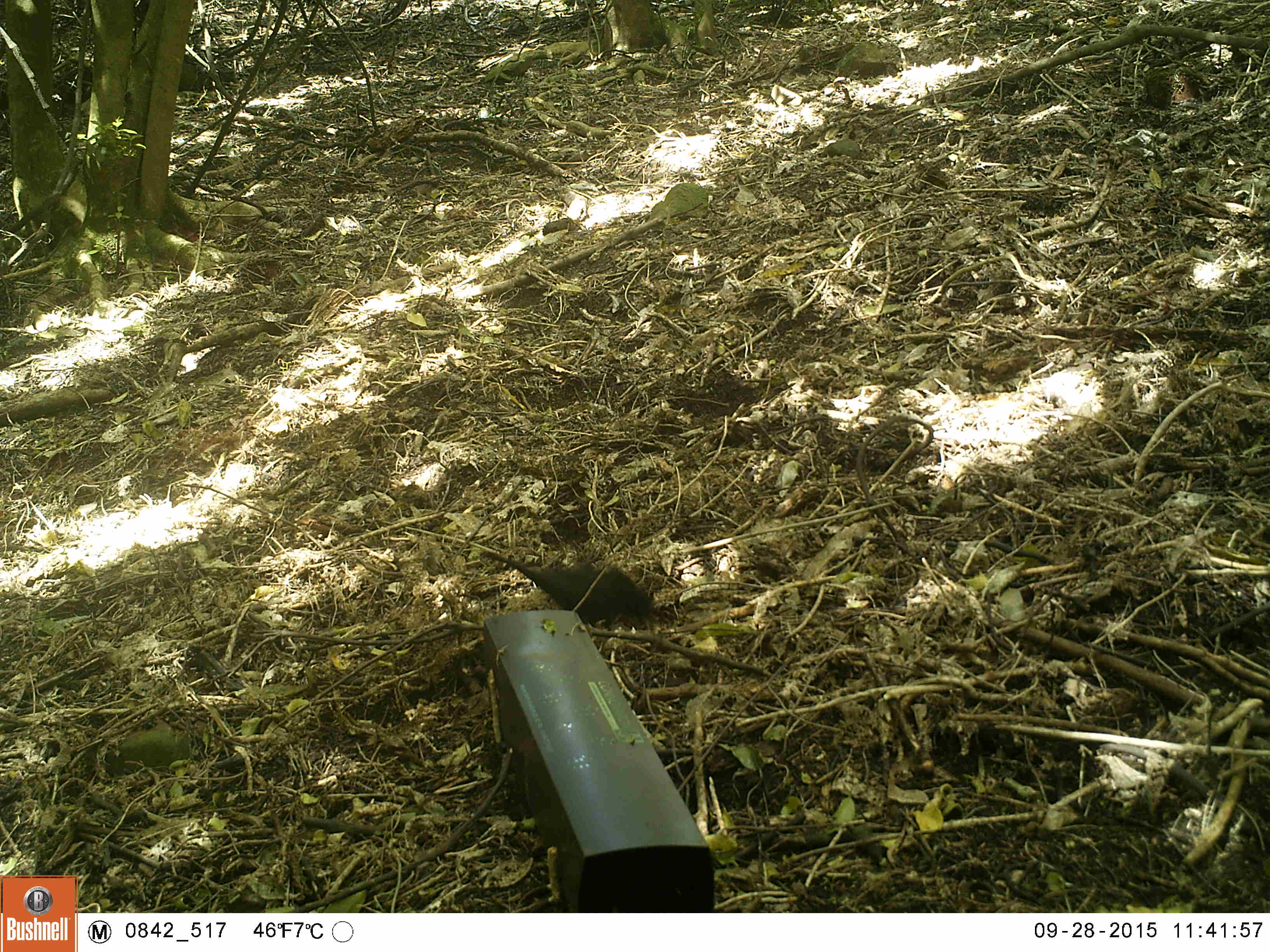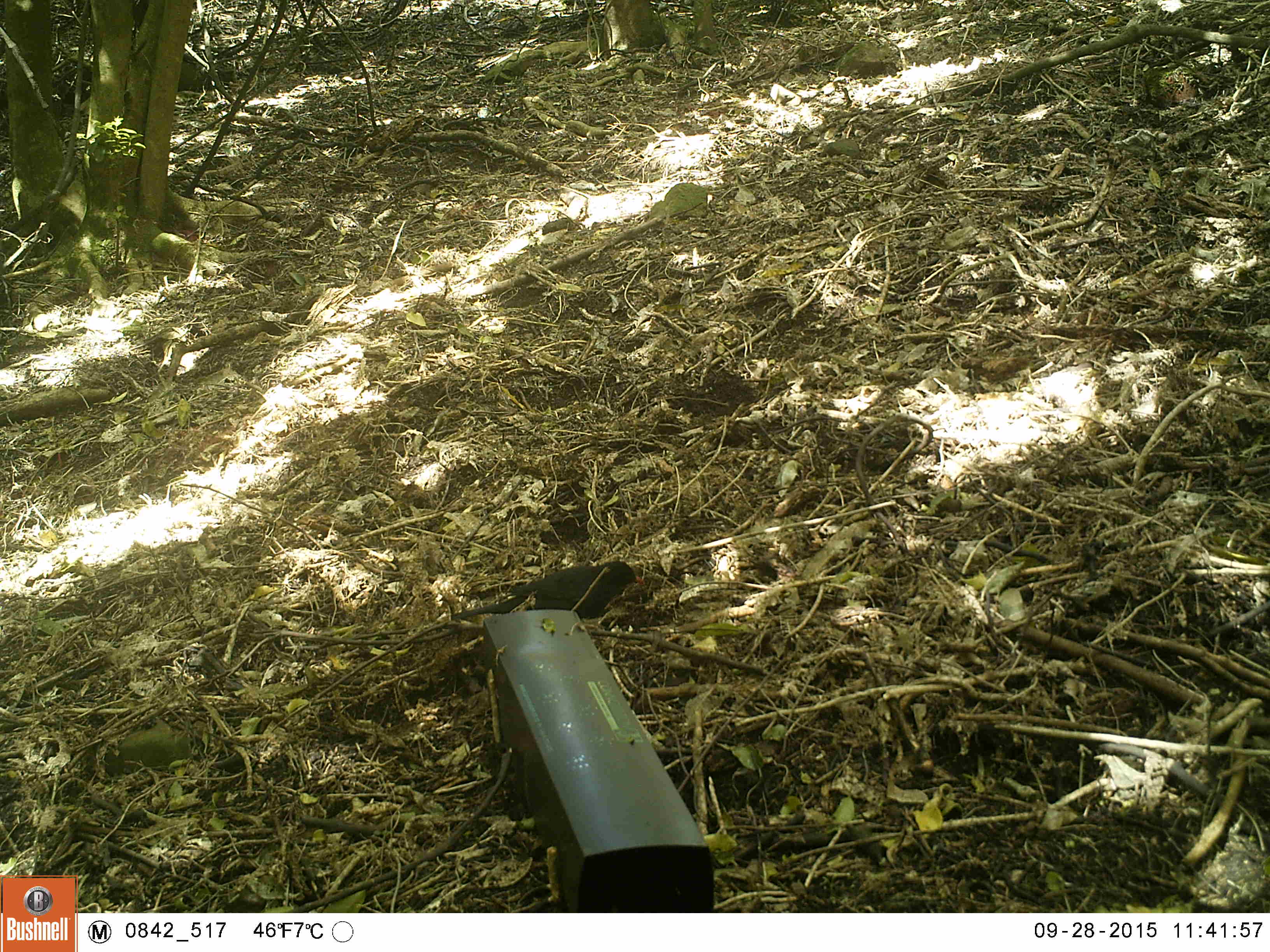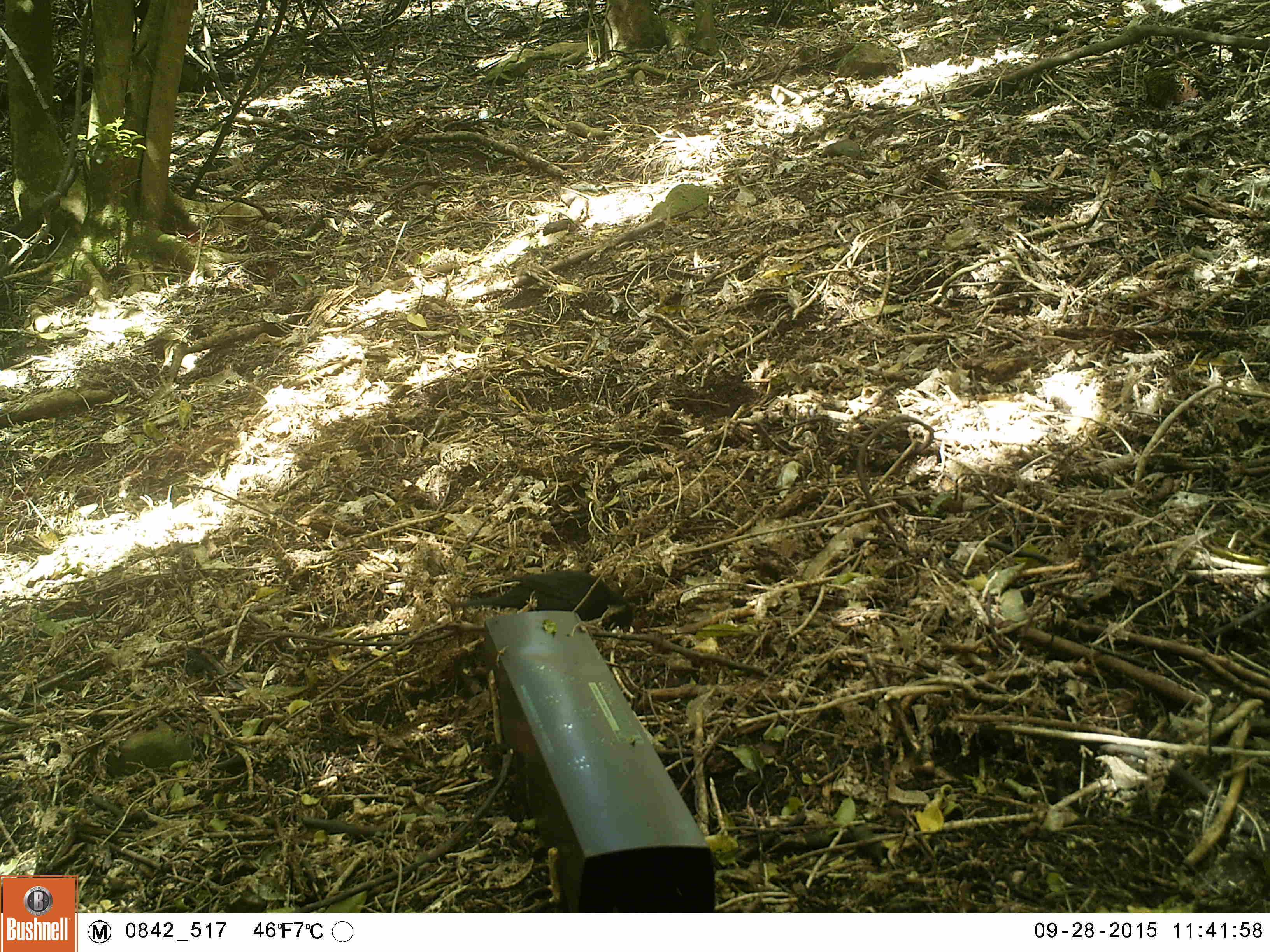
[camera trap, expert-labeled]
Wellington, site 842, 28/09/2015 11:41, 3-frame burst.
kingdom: Animalia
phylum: Chordata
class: Aves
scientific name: Aves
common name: bird